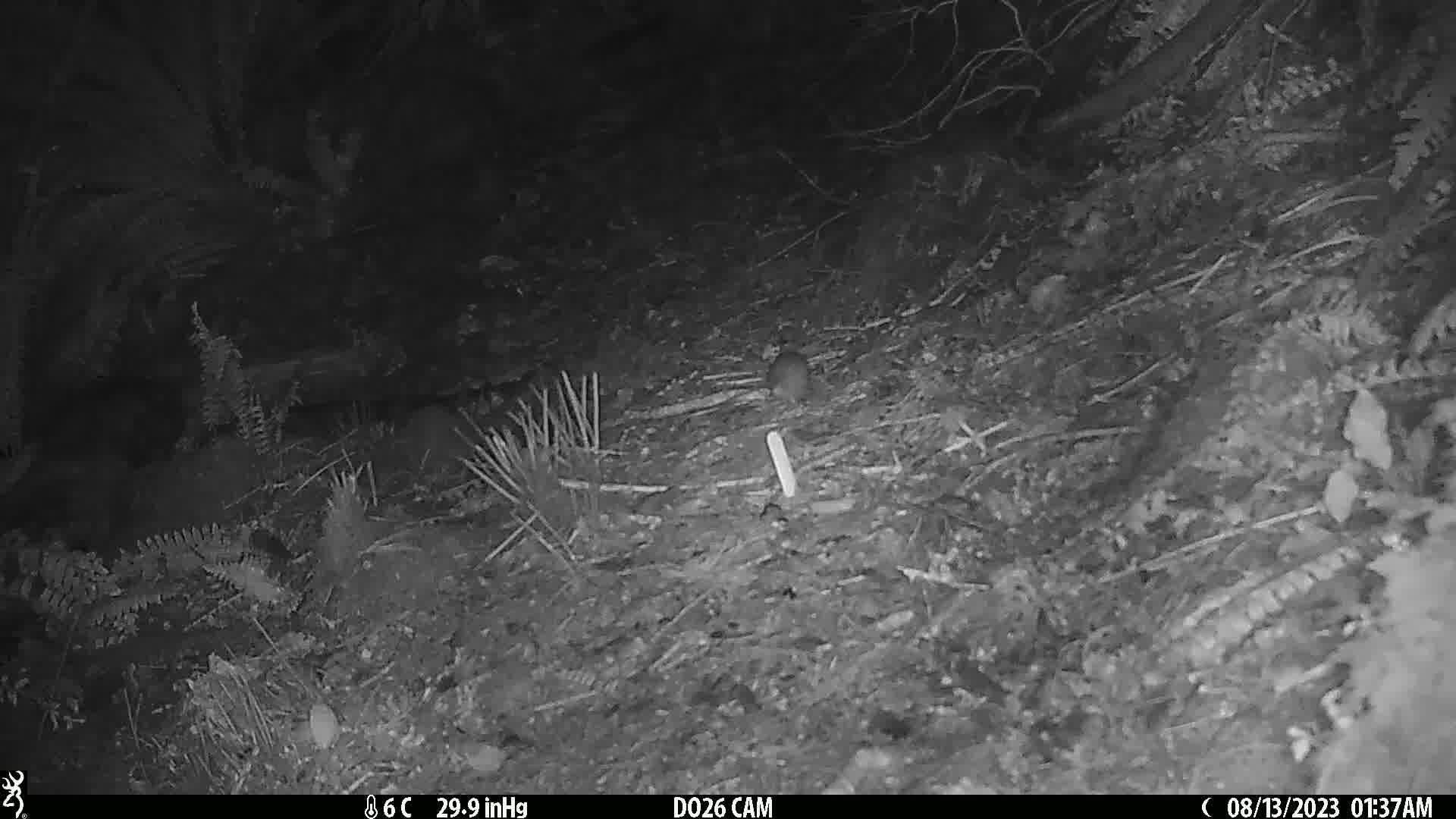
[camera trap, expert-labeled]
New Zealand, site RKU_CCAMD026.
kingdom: Animalia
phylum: Chordata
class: Mammalia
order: Rodentia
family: Muridae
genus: Rattus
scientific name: Rattus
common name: rat